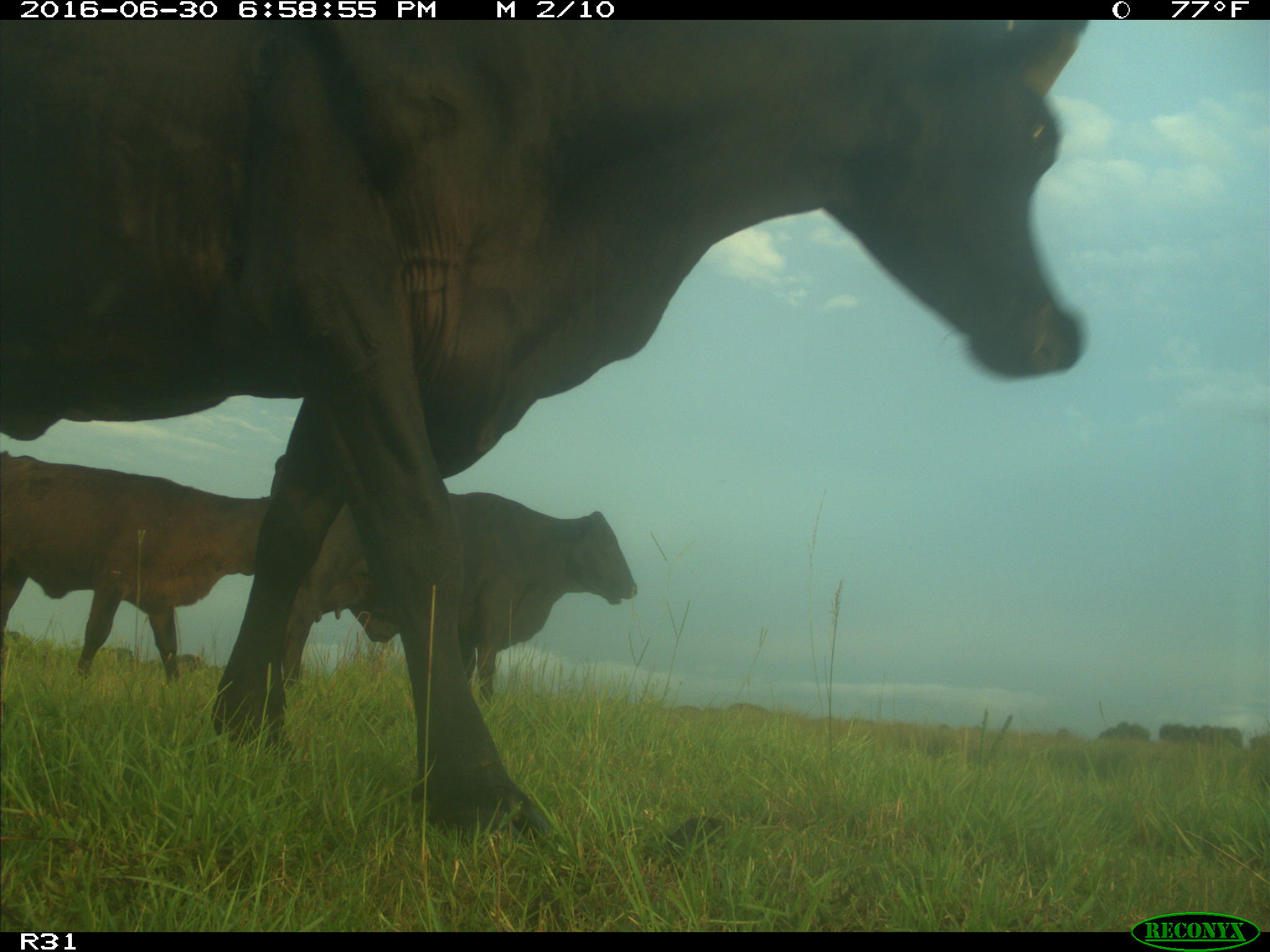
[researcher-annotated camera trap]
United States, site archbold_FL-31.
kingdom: Animalia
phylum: Chordata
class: Mammalia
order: Artiodactyla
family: Bovidae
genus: Bos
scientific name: Bos taurus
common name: domestic cow